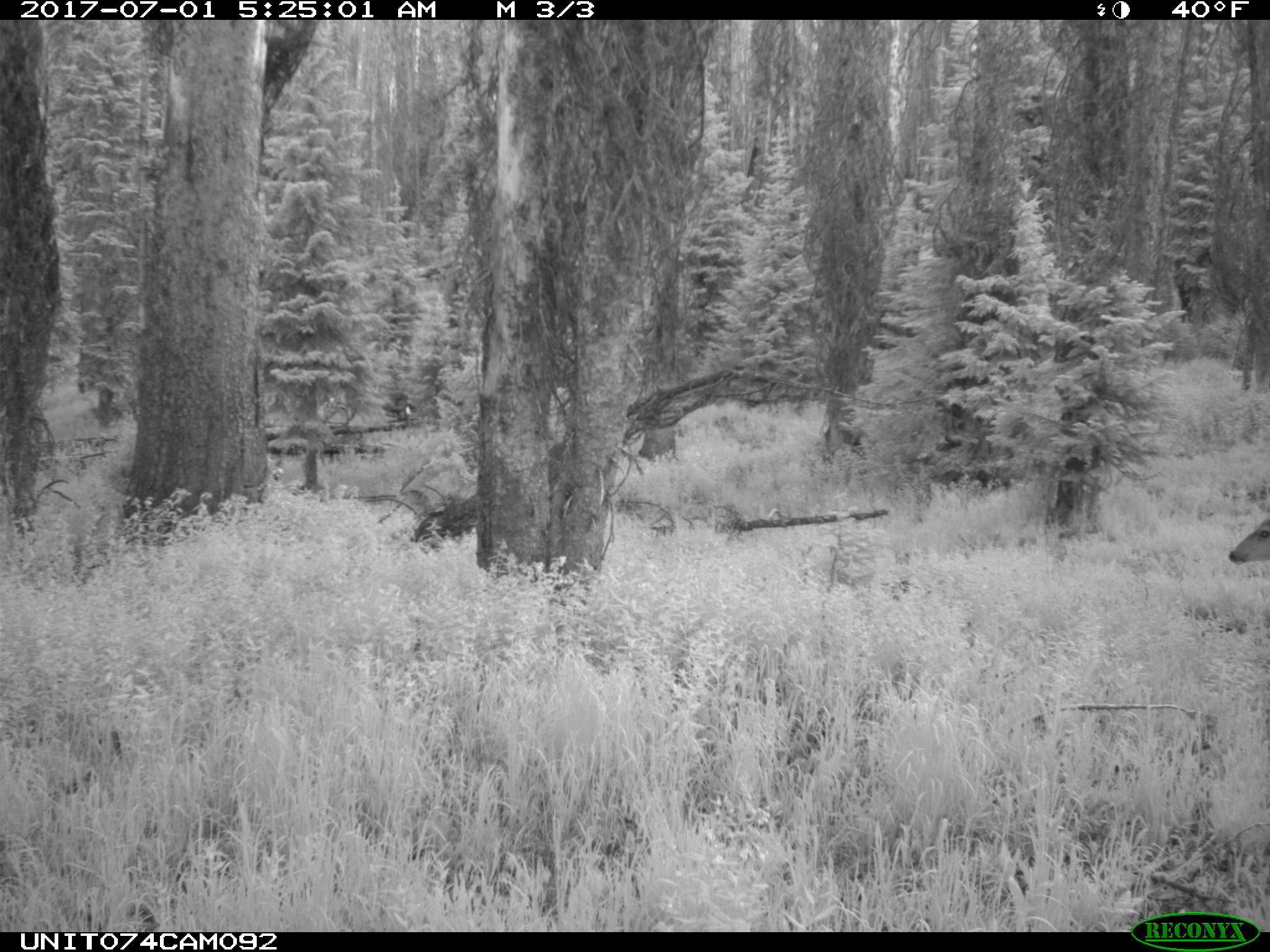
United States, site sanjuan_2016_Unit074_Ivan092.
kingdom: Animalia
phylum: Chordata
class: Mammalia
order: Artiodactyla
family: Cervidae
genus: Odocoileus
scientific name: Odocoileus hemionus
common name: mule deer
Odocoileus hemionus (mule deer).